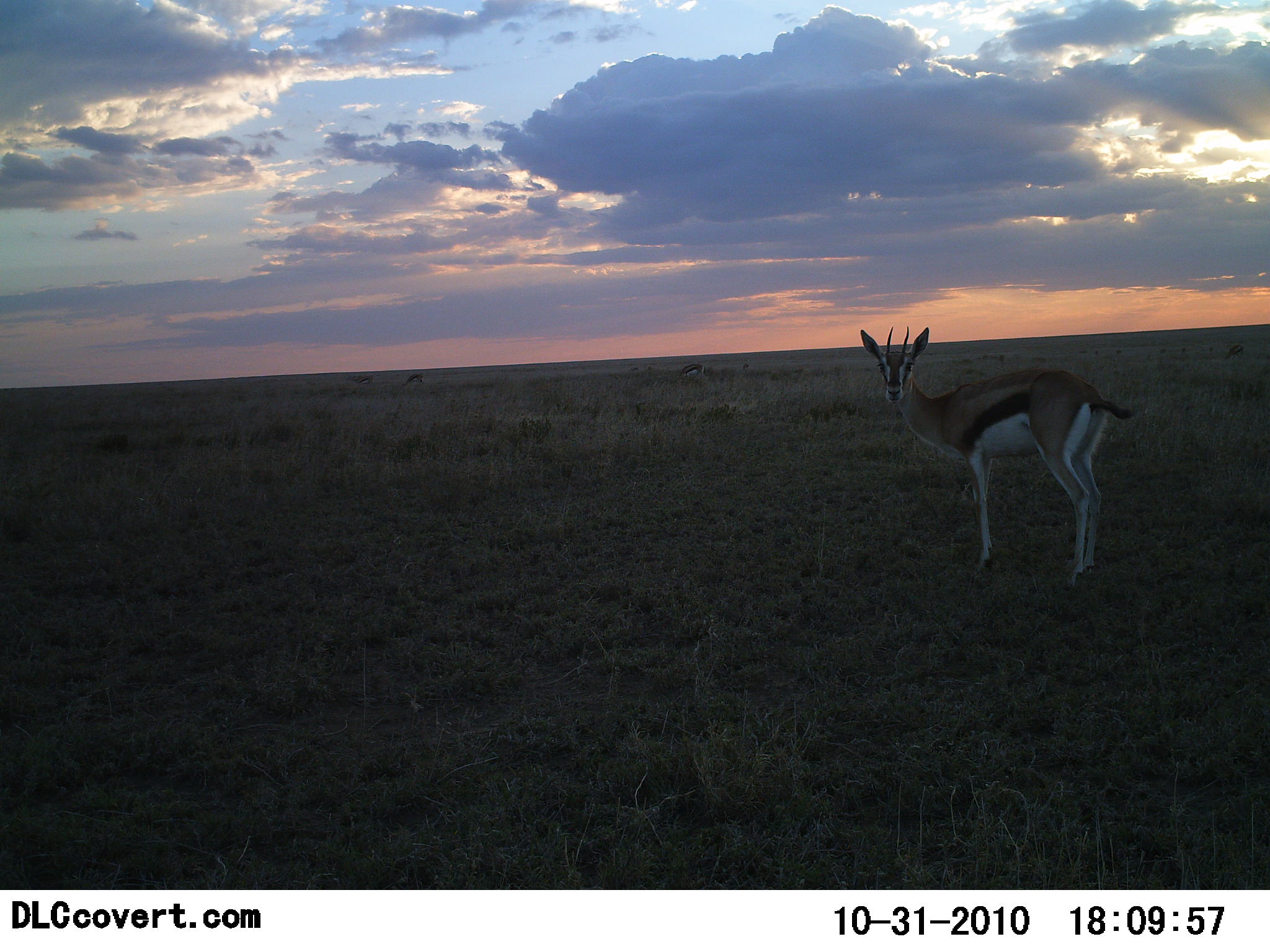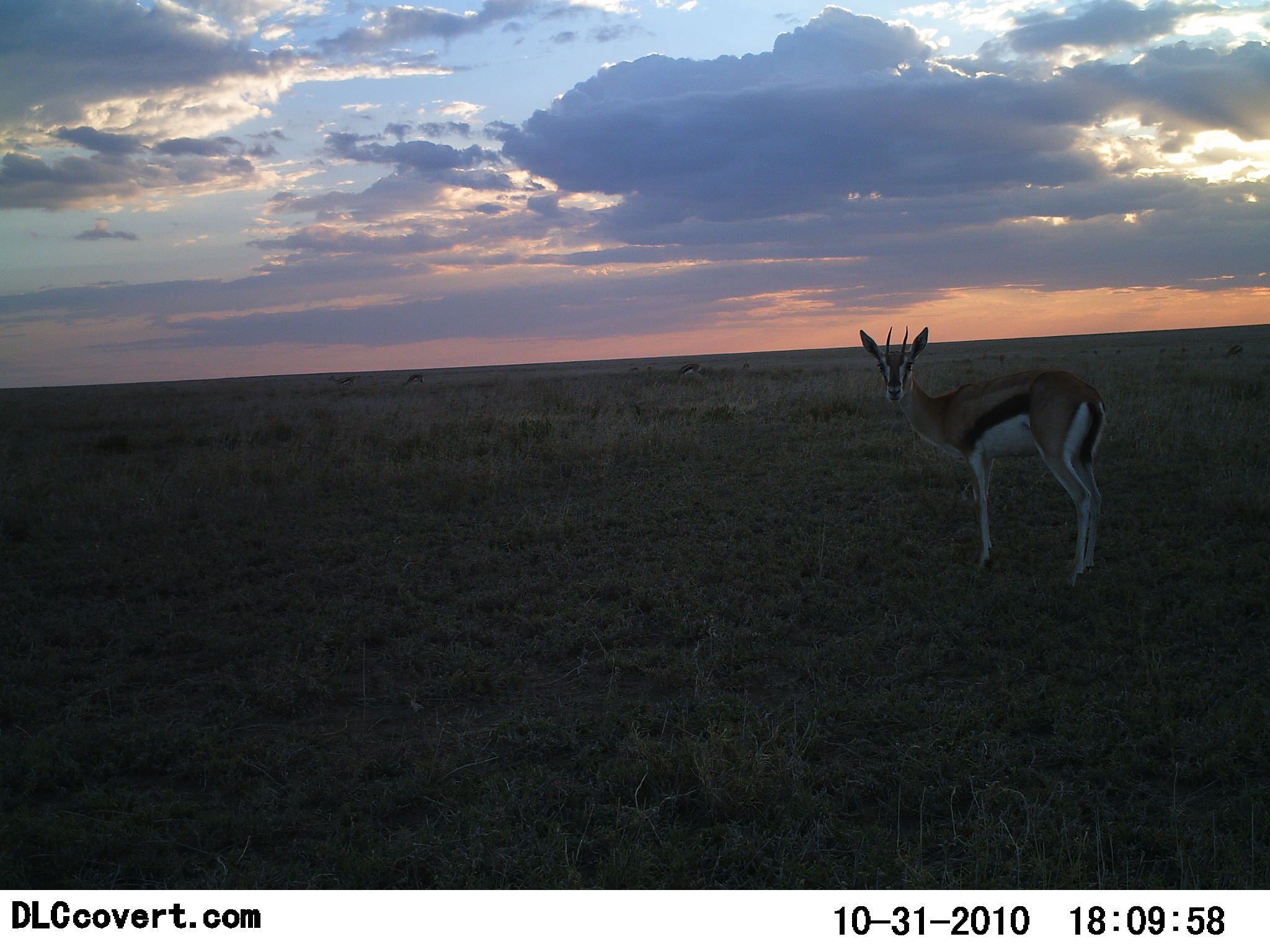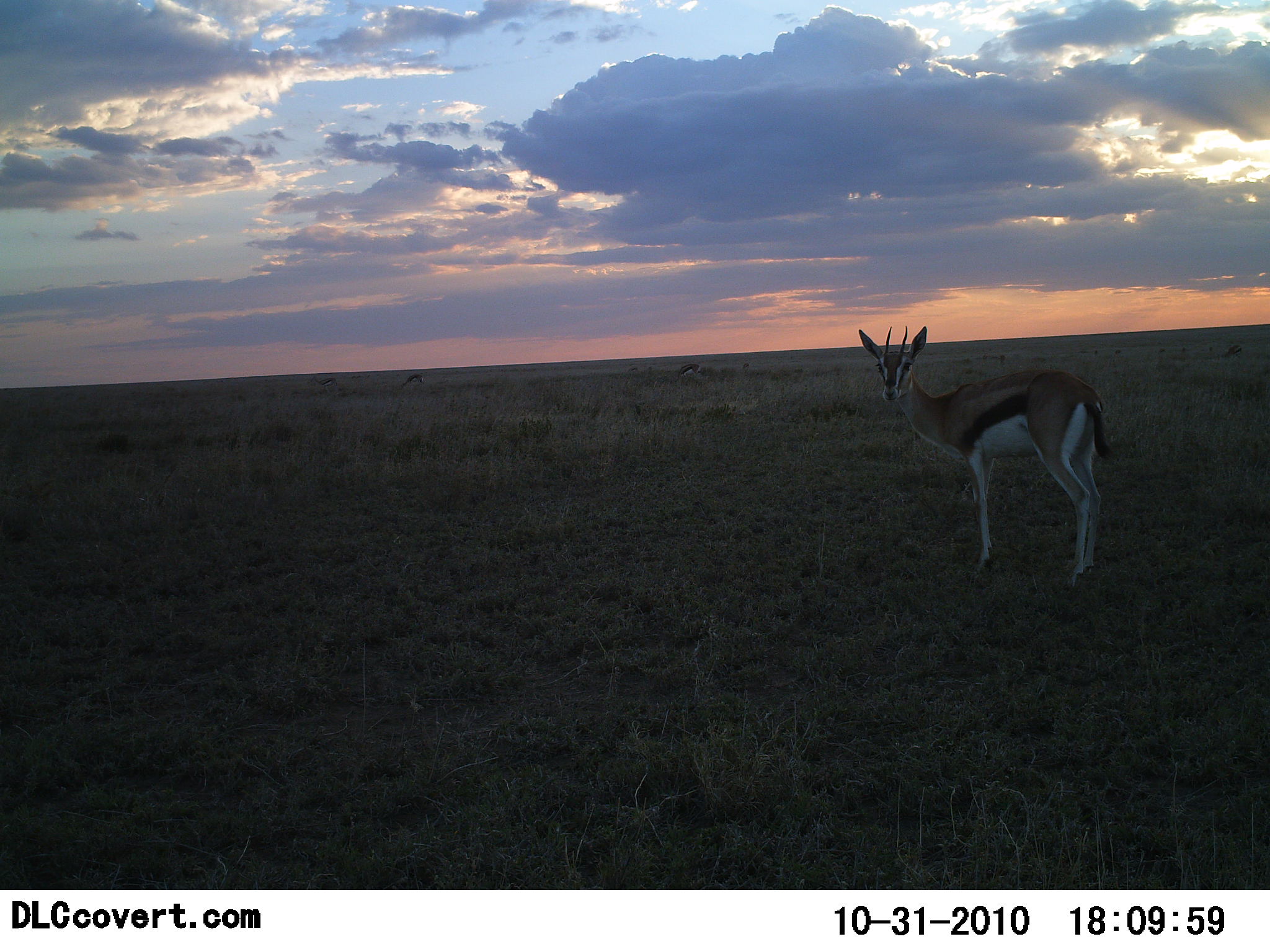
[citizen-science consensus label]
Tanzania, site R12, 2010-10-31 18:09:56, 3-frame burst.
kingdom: Animalia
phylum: Chordata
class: Mammalia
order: Artiodactyla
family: Bovidae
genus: Eudorcas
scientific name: Eudorcas thomsonii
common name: thomson's gazelle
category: gazellethomsons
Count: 1.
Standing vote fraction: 100%.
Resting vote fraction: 0%.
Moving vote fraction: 0%.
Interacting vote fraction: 0%.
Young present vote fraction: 0%.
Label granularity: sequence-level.